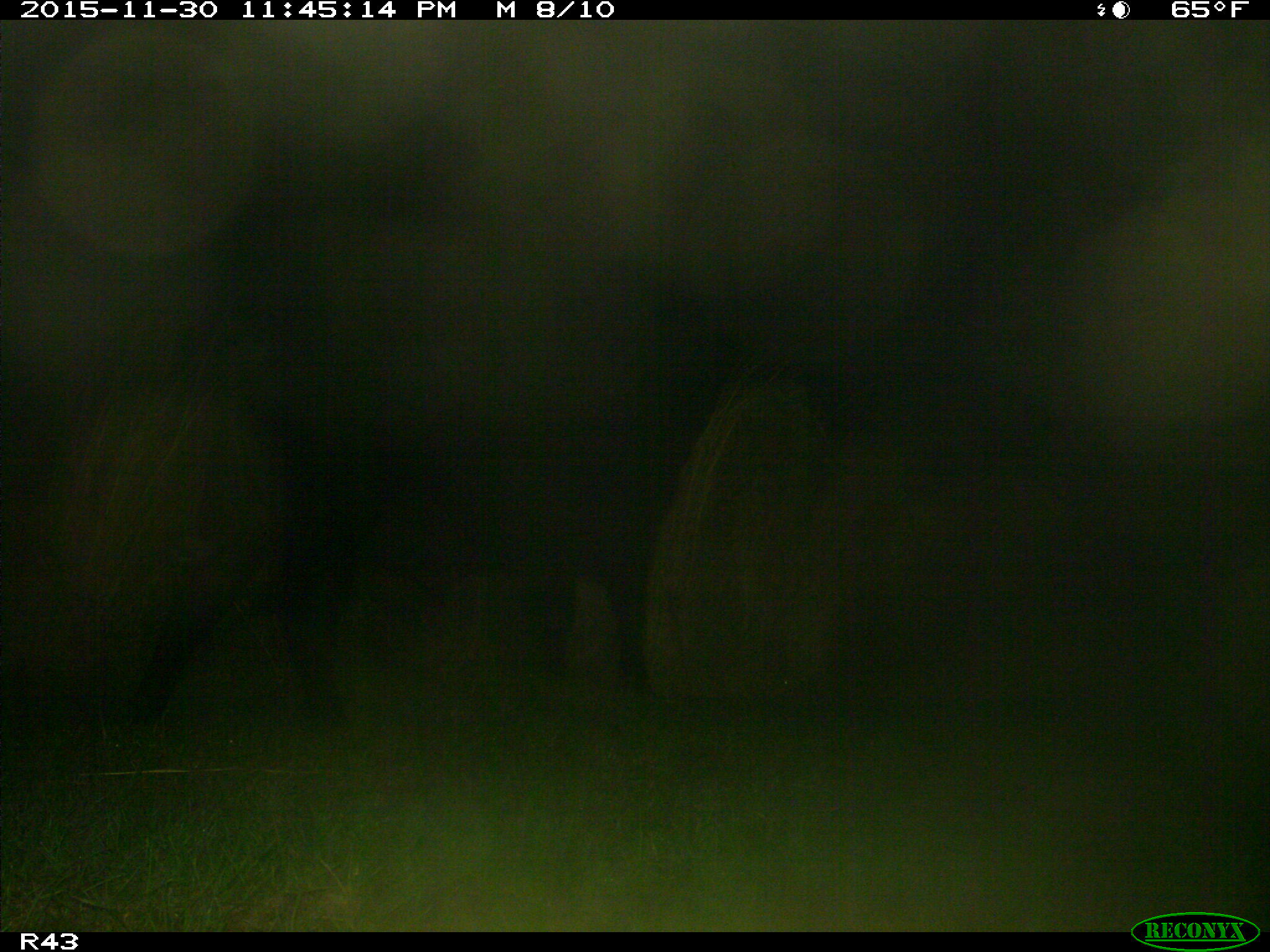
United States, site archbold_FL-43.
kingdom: Animalia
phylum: Chordata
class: Mammalia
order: Artiodactyla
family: Bovidae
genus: Bos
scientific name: Bos taurus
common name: domestic cow